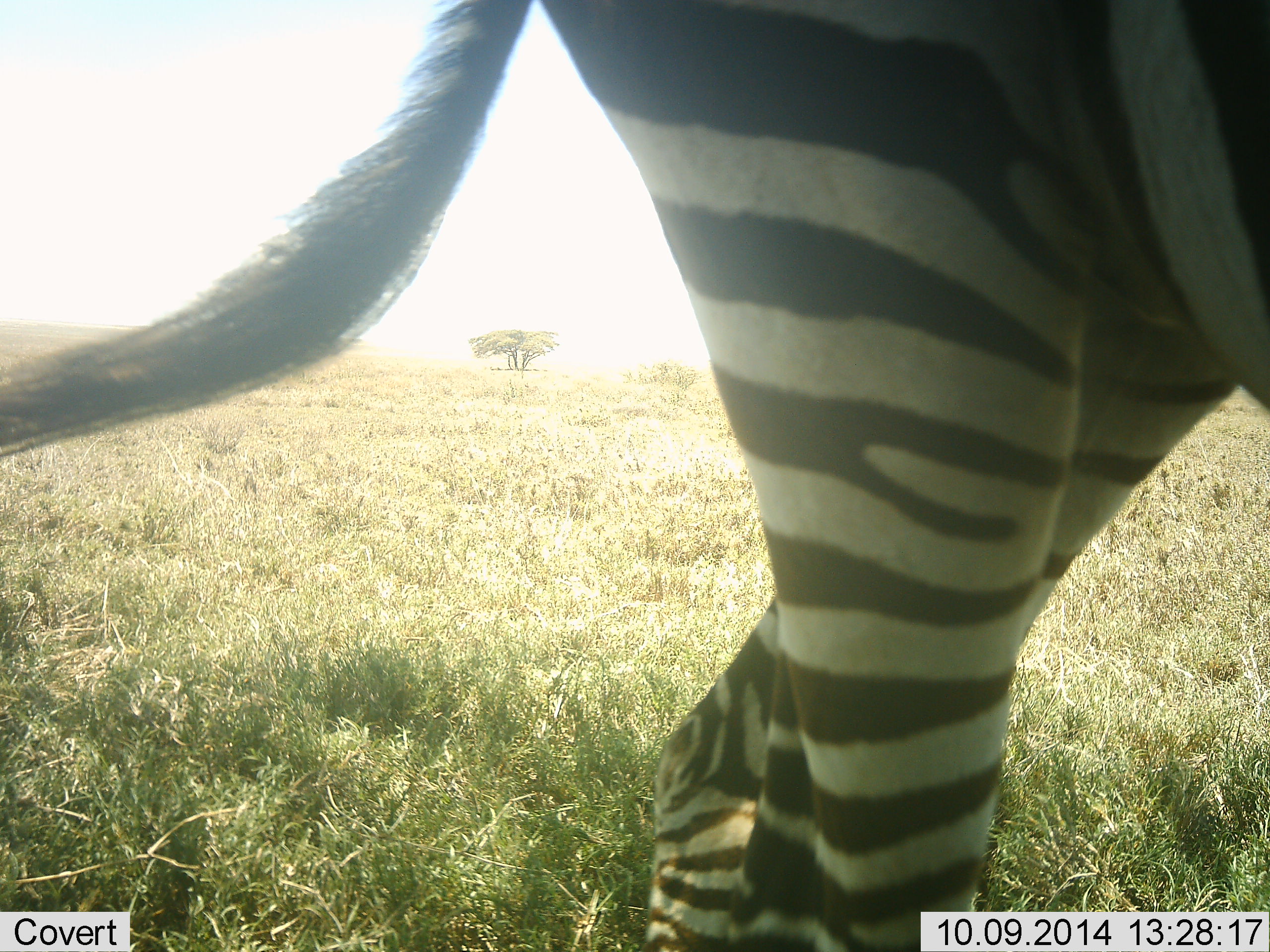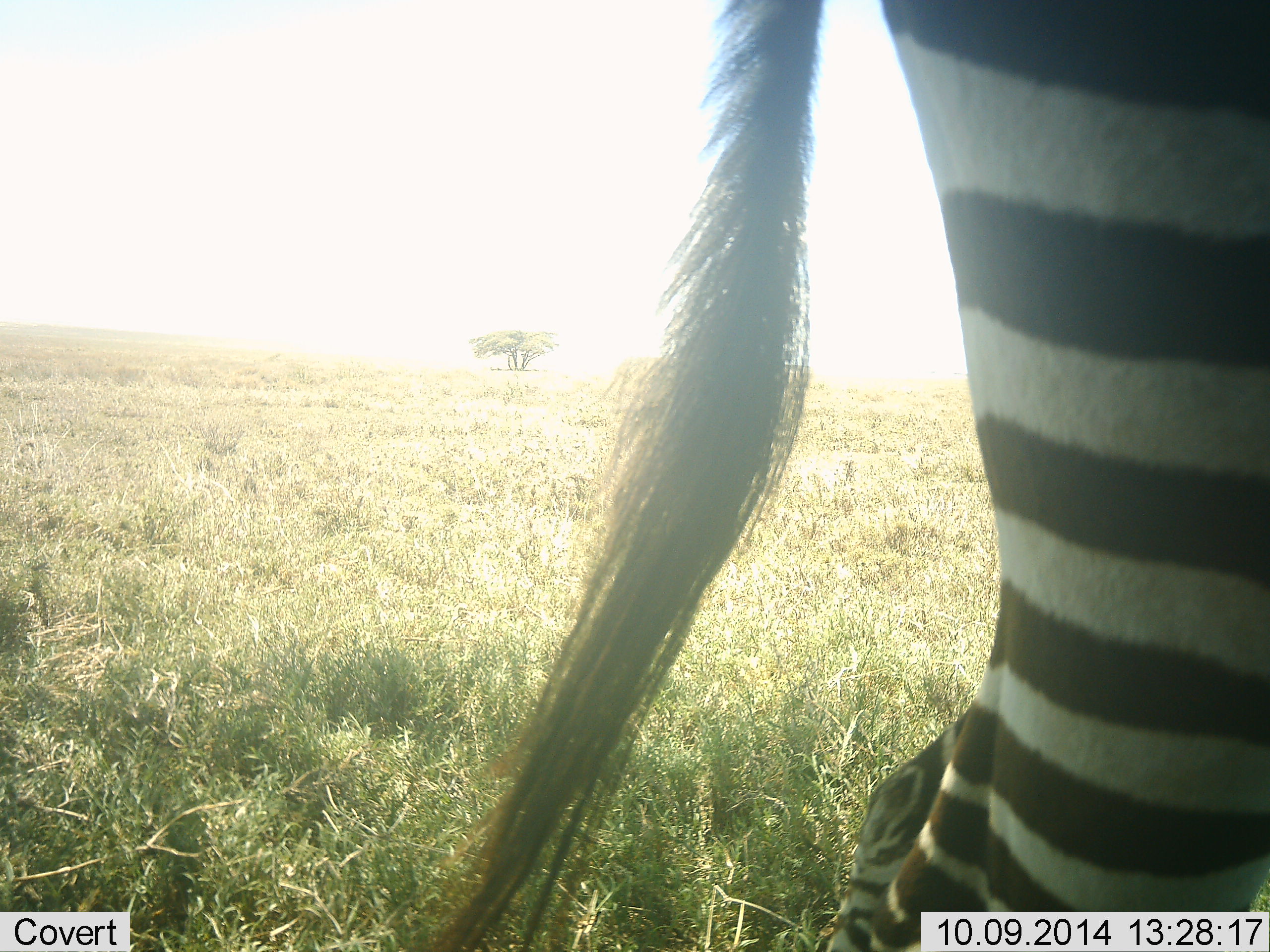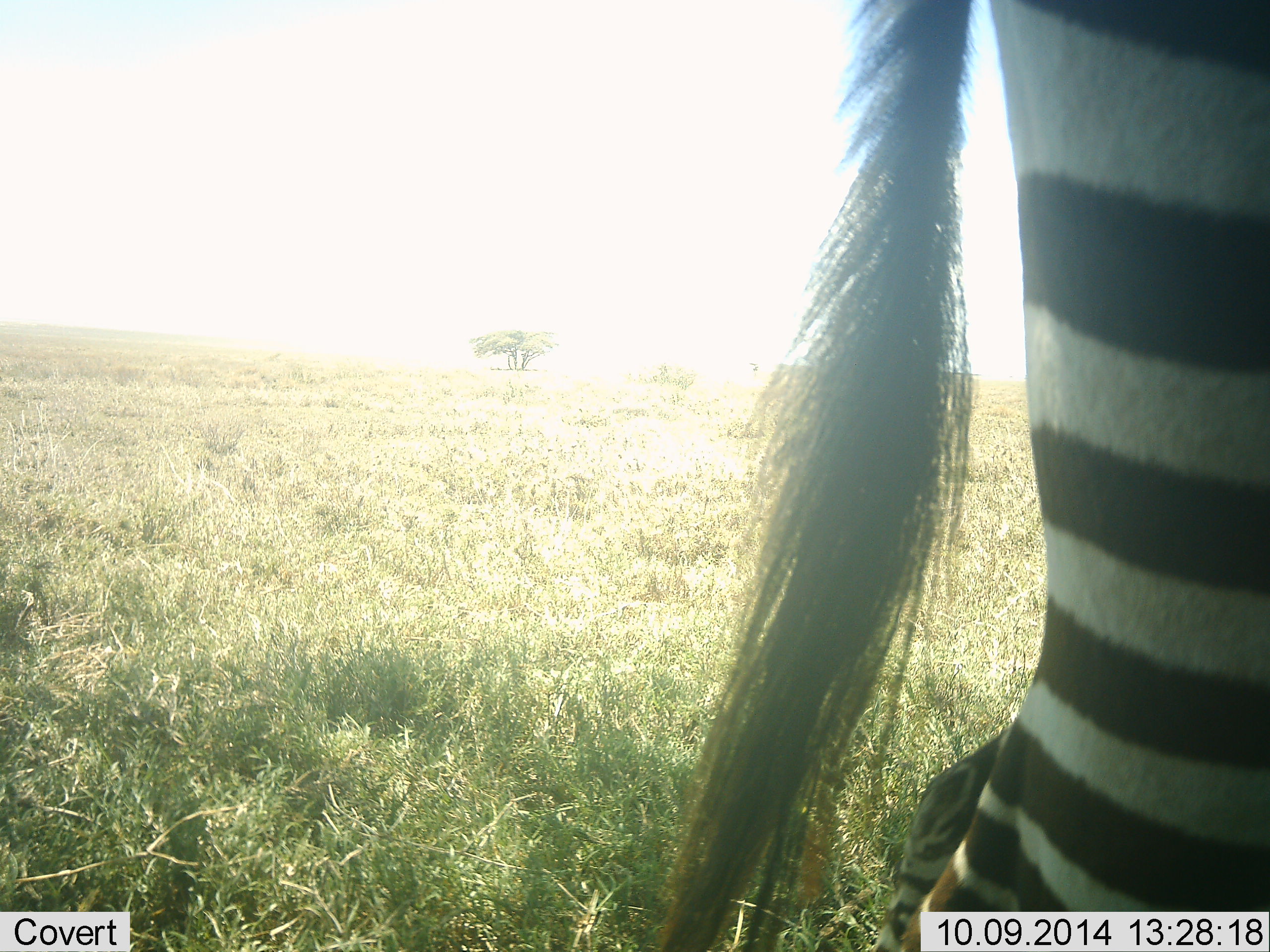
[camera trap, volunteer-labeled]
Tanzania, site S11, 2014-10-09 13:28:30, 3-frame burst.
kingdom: Animalia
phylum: Chordata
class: Mammalia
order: Perissodactyla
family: Equidae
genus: Equus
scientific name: Equus quagga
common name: plains zebra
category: zebra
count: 1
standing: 60%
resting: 0%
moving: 40%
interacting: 0%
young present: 0%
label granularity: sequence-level